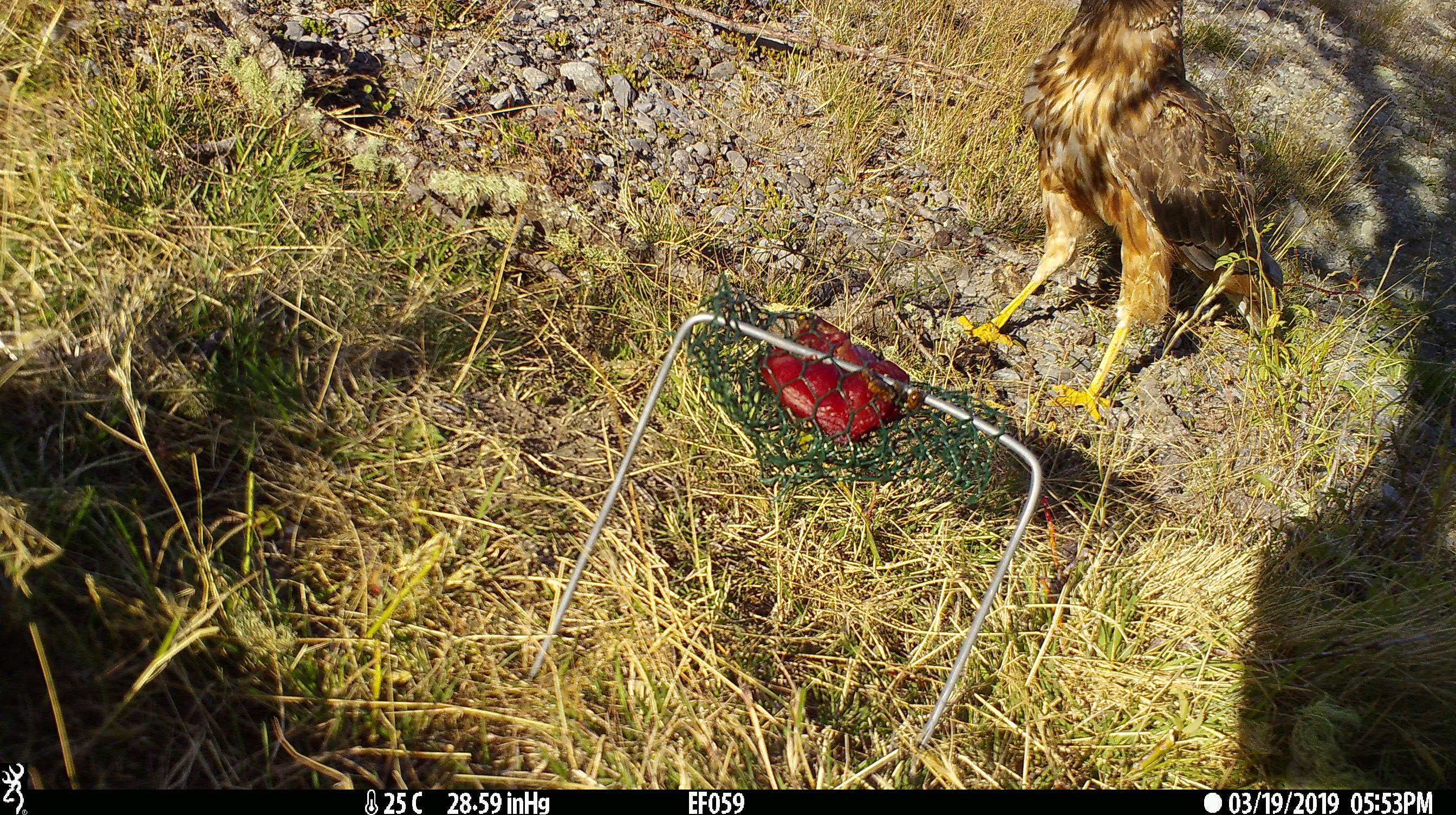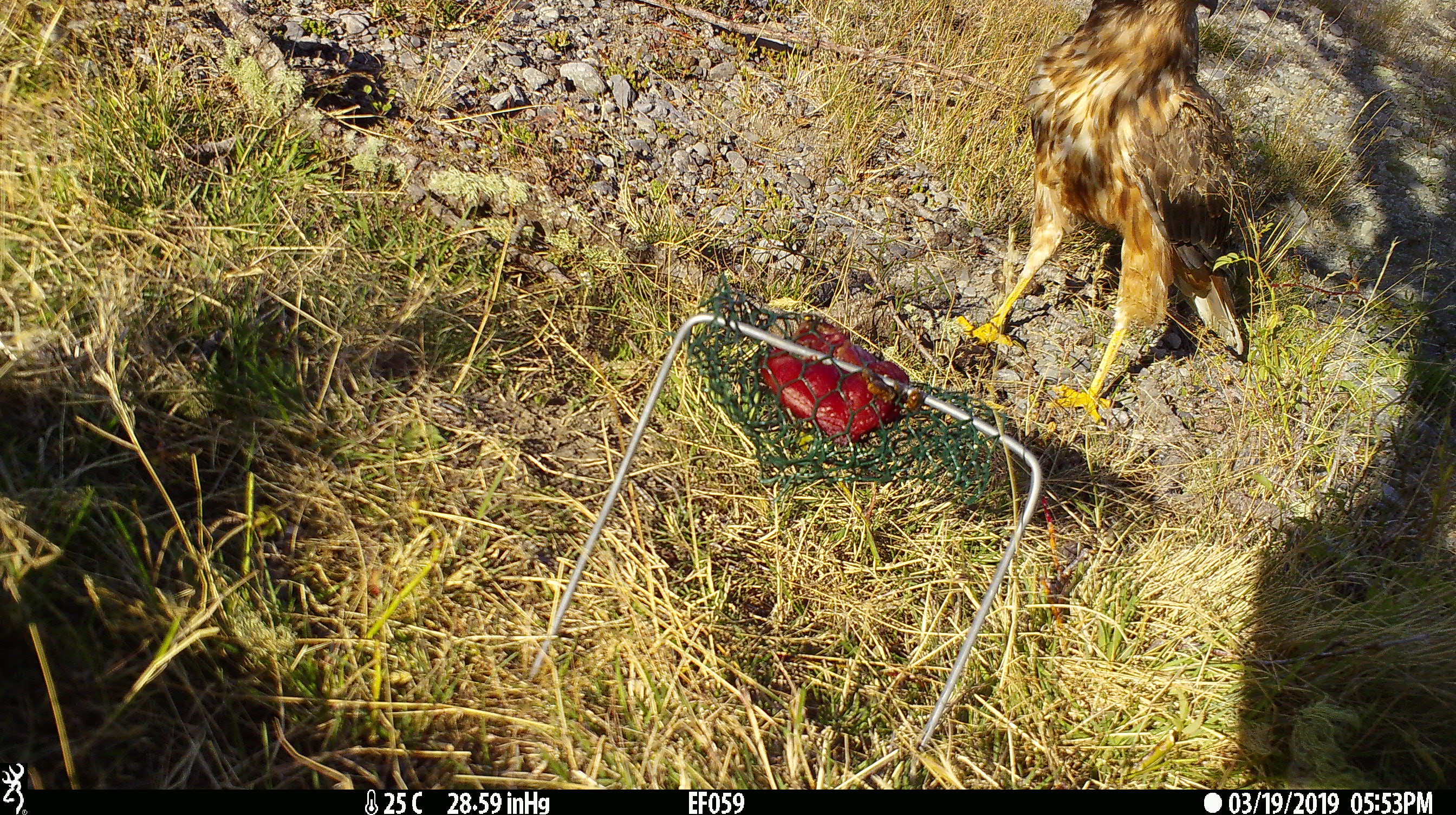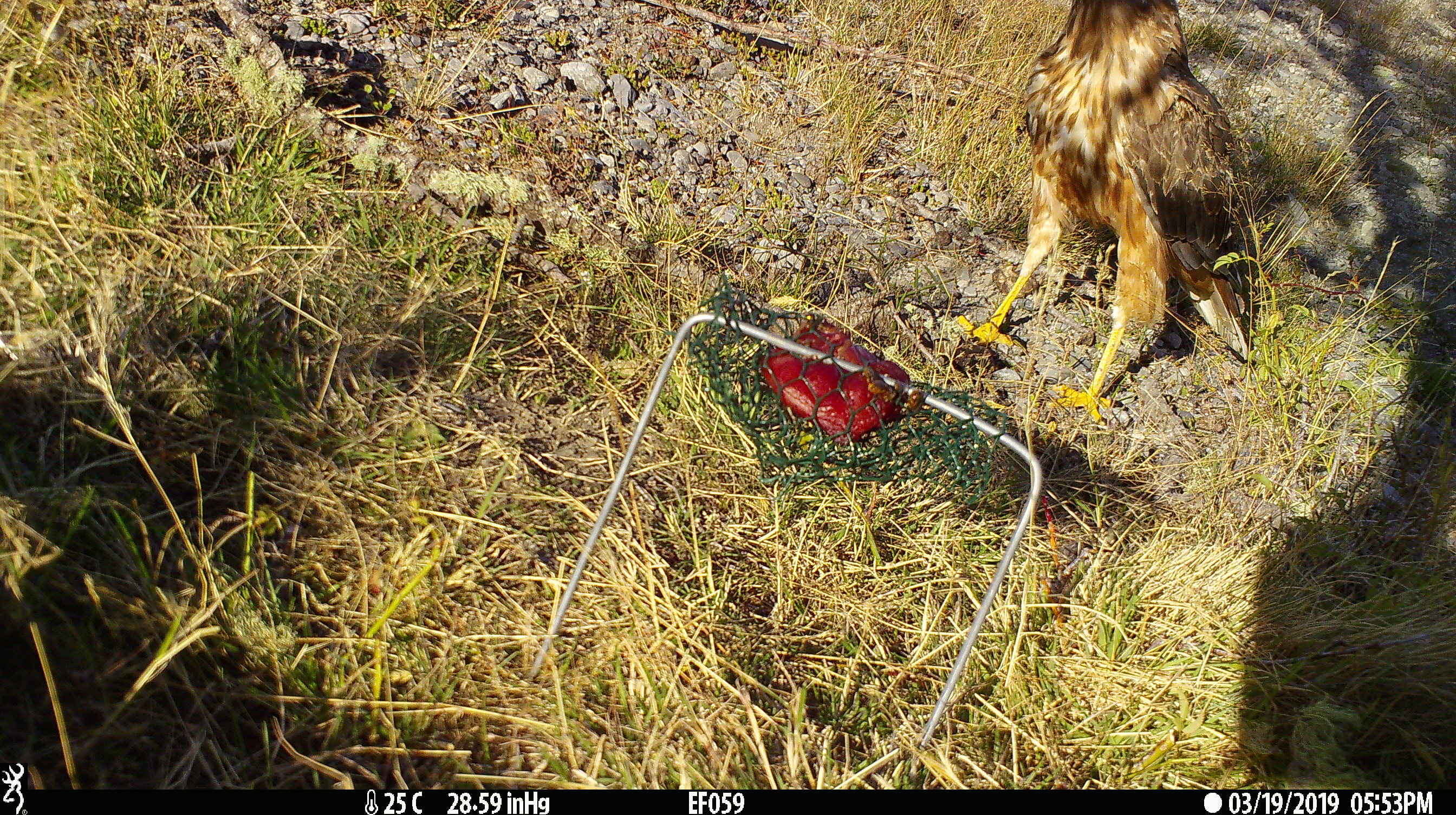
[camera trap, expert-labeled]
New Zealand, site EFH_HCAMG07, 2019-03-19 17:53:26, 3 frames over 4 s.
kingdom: Animalia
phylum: Chordata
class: Aves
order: Accipitriformes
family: Accipitridae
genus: Circus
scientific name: Circus approximans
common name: swamp harrier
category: harrier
Harrier (swamp harrier) (Circus approximans).